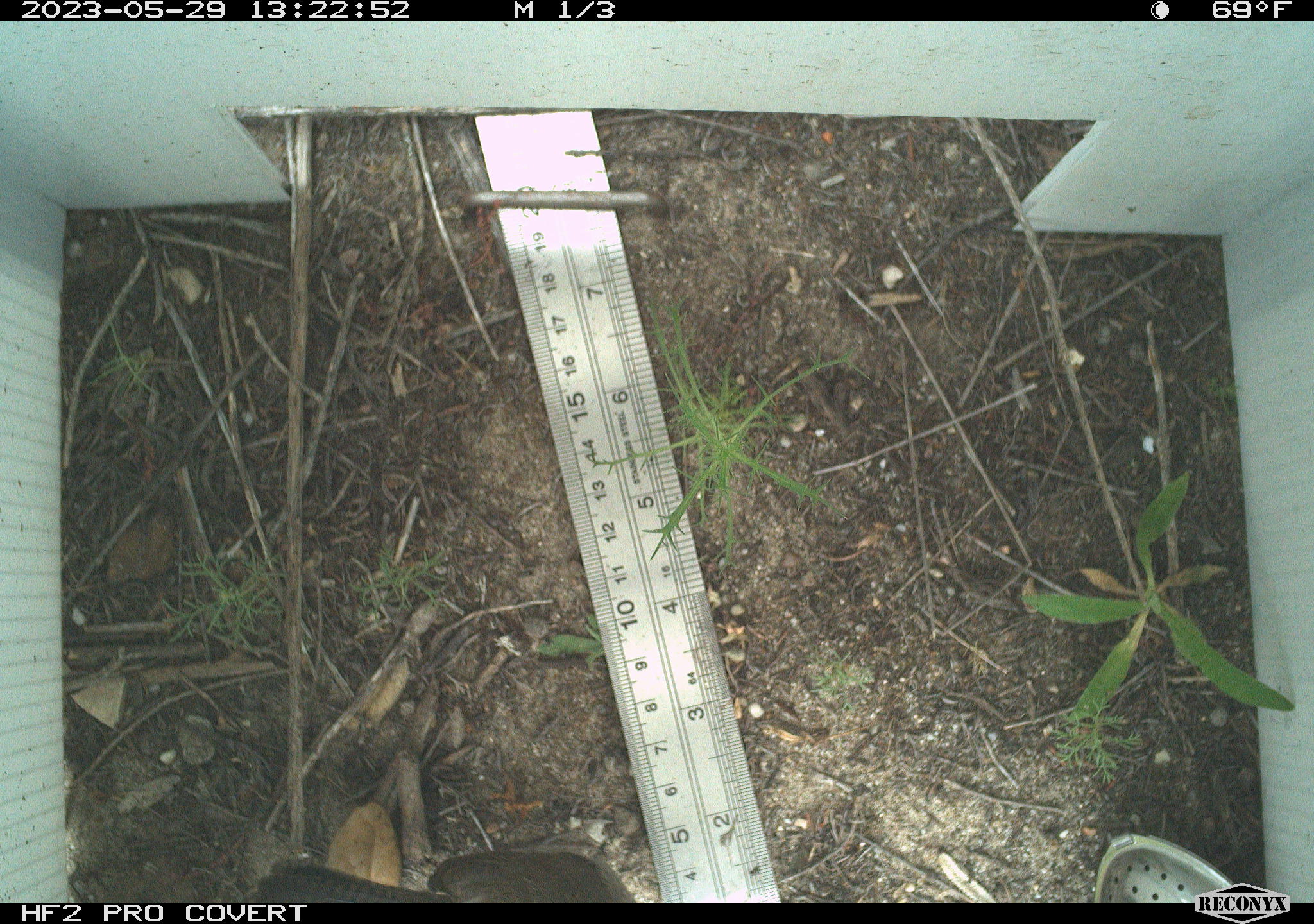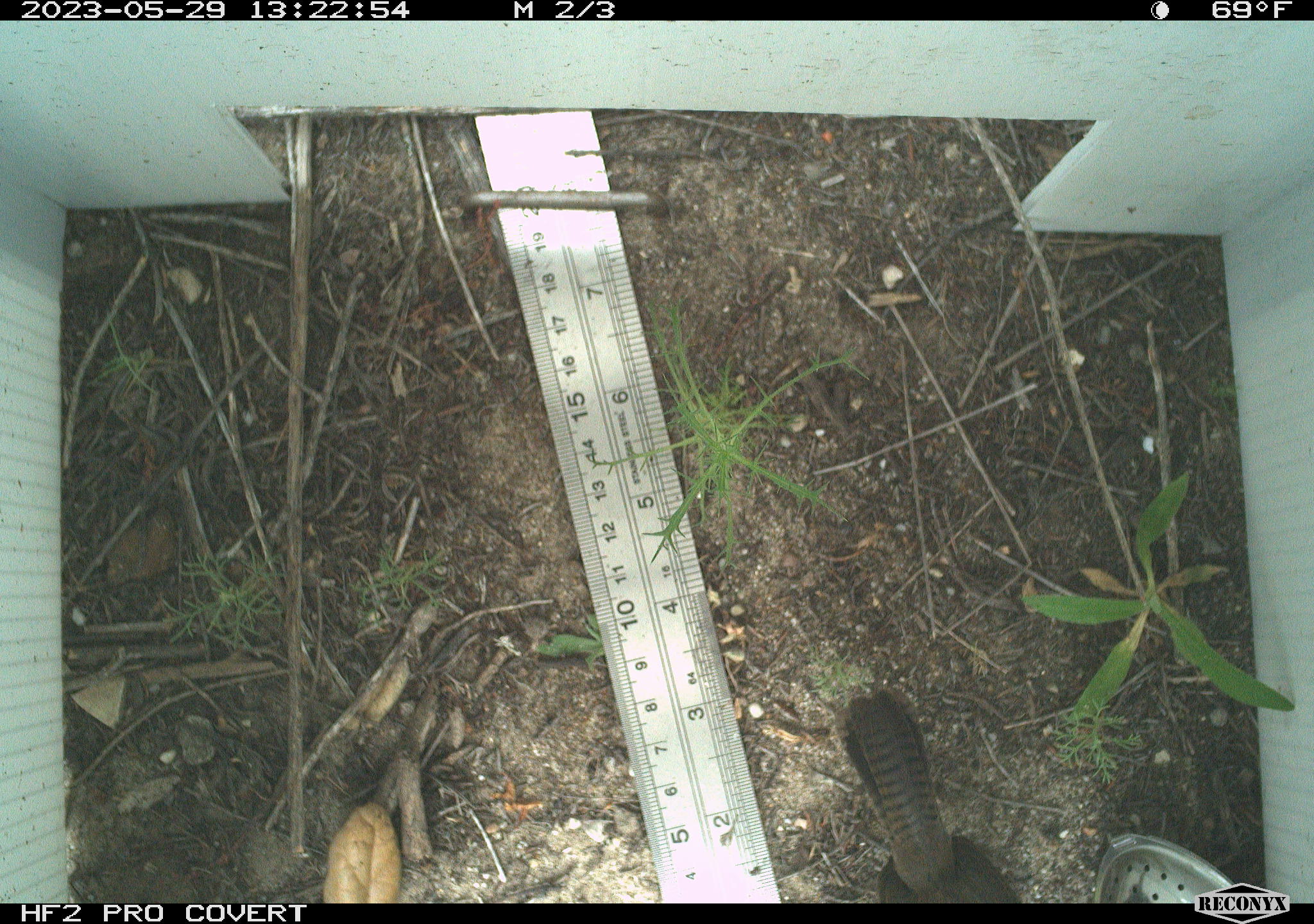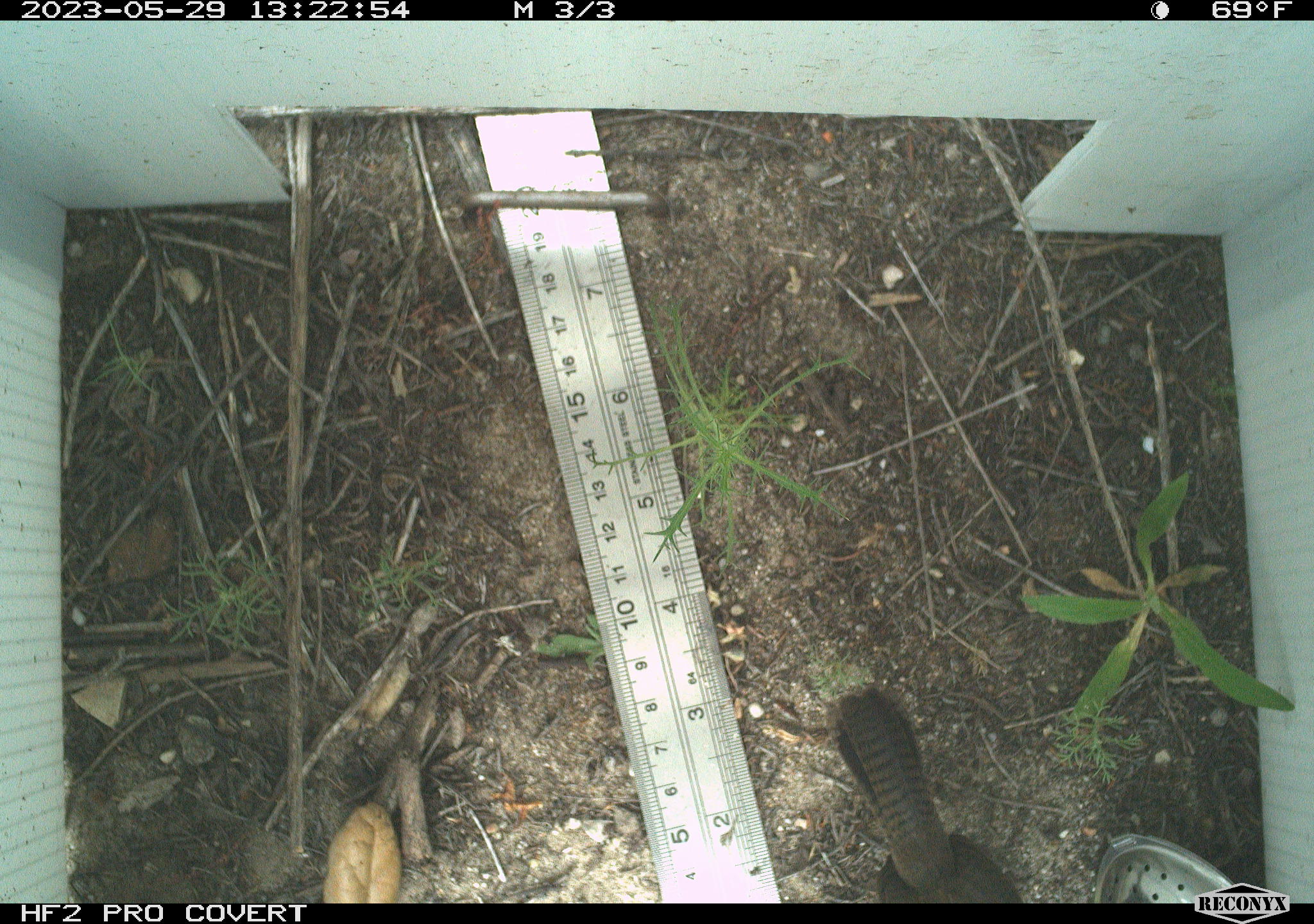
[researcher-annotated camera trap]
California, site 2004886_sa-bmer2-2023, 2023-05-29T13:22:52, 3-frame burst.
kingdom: Animalia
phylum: Chordata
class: Aves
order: Passeriformes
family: Troglodytidae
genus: Thryomanes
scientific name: Thryomanes bewickii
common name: bewick's wren